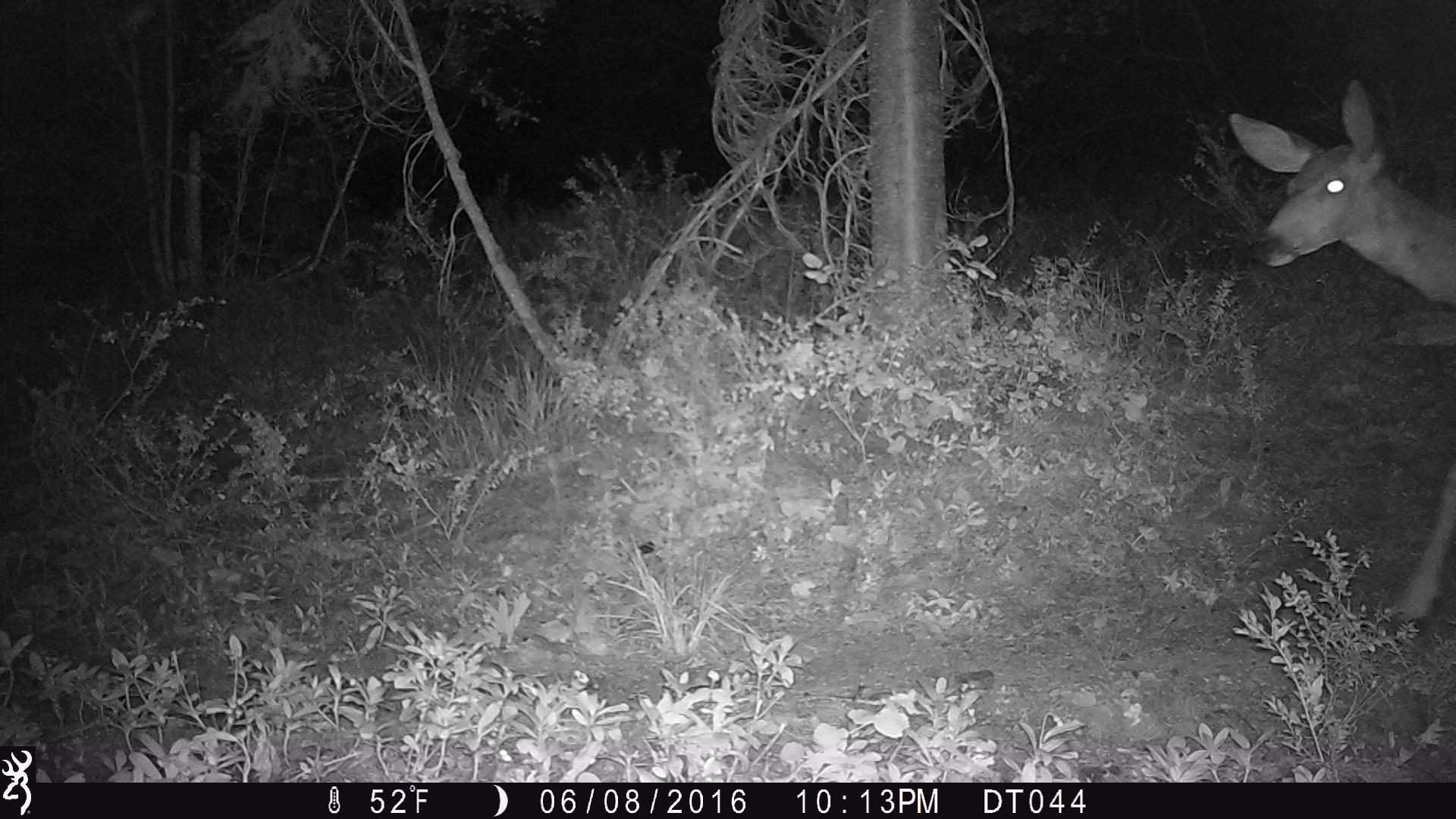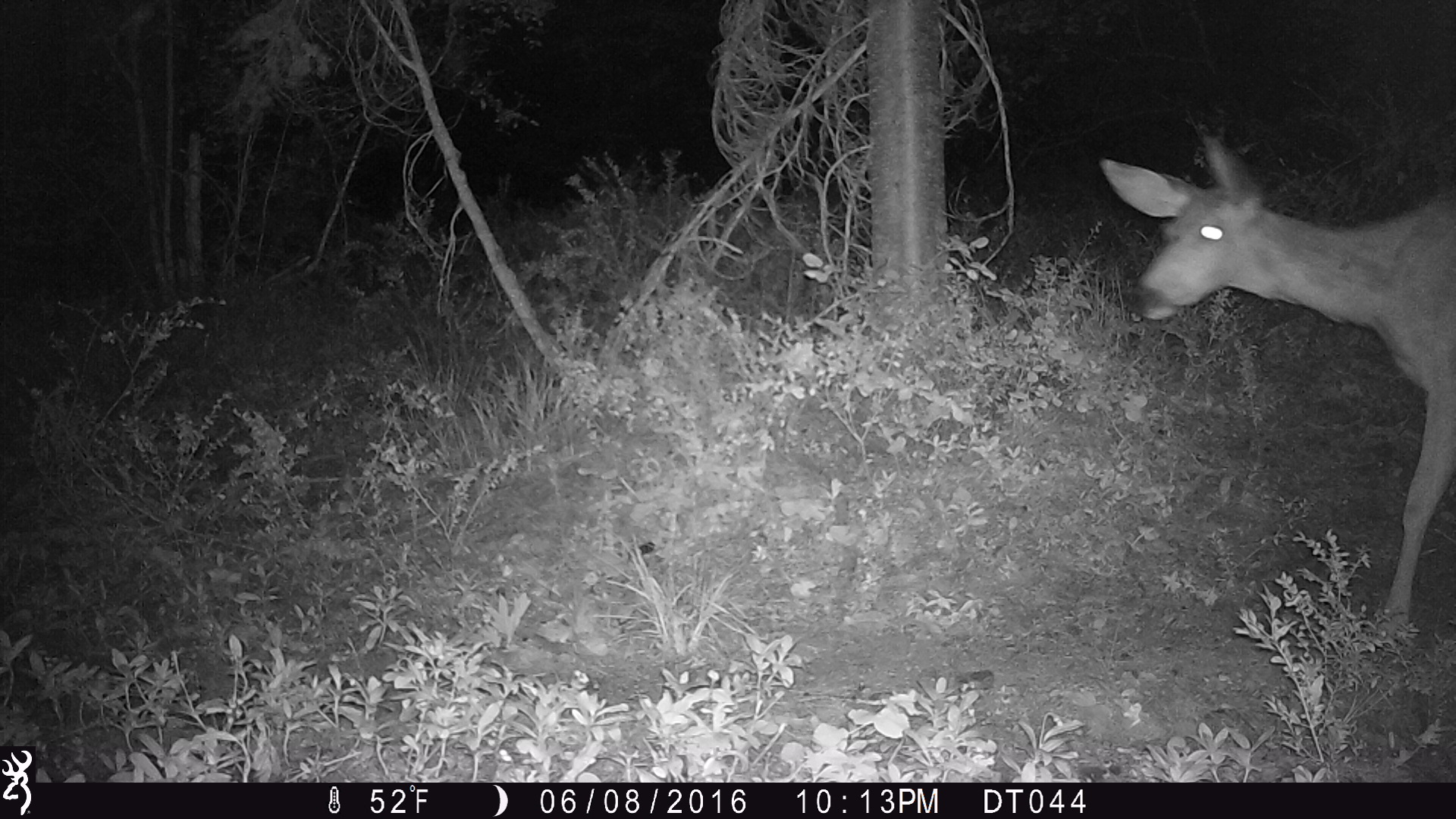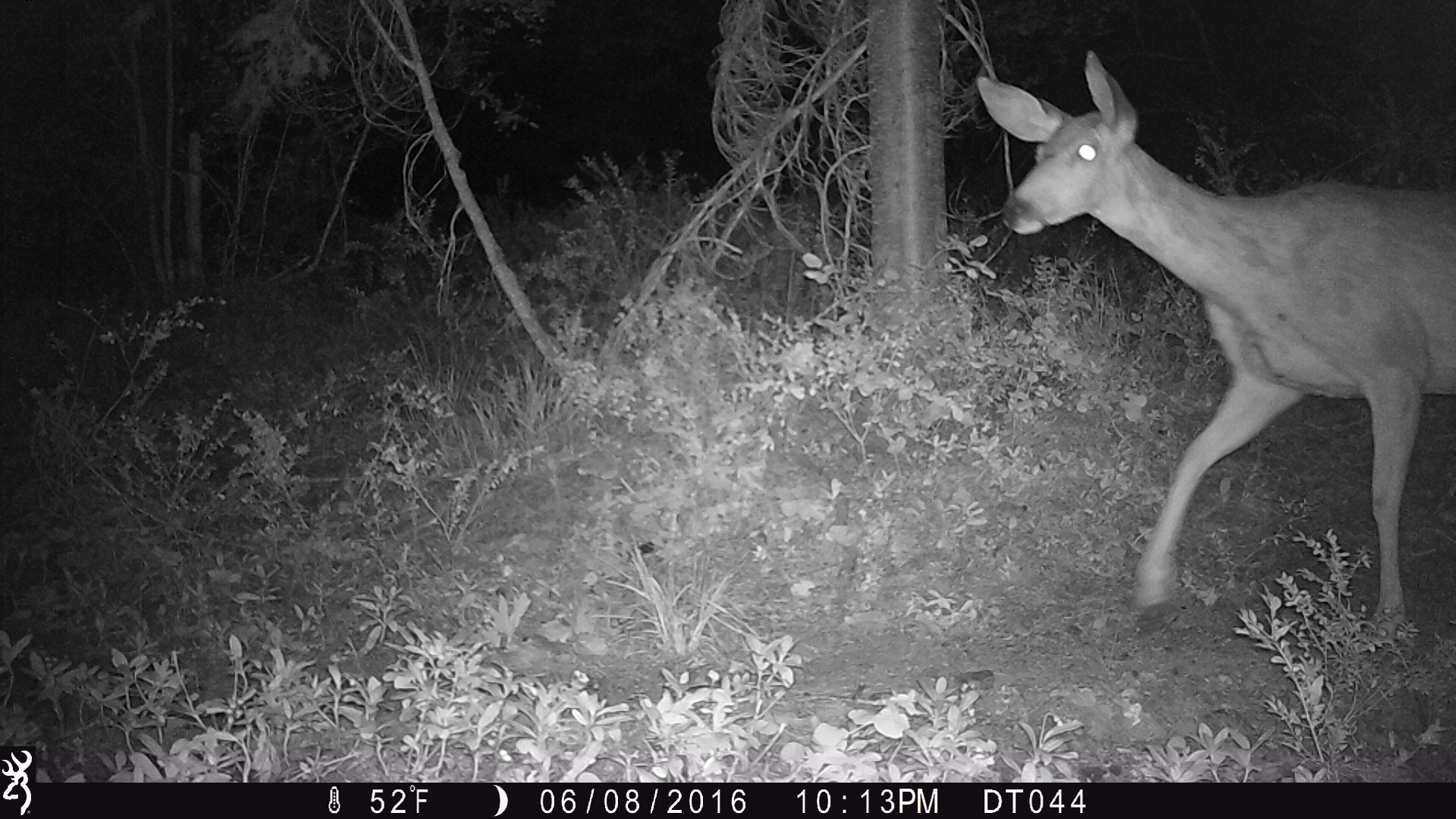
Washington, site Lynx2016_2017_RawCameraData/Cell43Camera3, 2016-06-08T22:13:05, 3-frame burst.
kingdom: Animalia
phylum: Chordata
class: Mammalia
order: Artiodactyla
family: Cervidae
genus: Odocoileus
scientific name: Odocoileus hemionus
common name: mule deer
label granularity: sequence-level